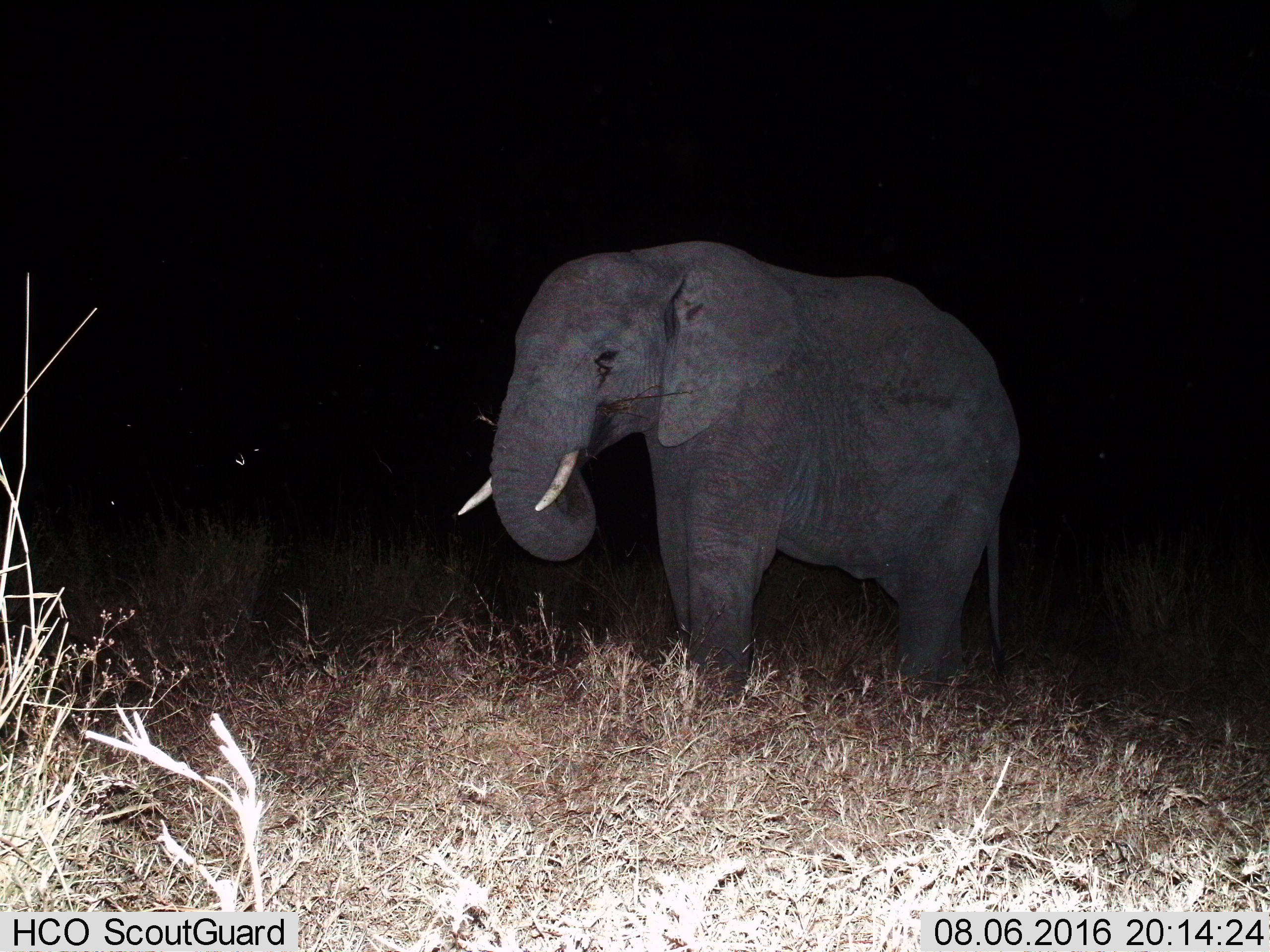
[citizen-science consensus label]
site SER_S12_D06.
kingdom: Animalia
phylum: Chordata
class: Mammalia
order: Proboscidea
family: Elephantidae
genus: Loxodonta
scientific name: Loxodonta africana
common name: african bush elephant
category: elephant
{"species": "elephant (african bush elephant) (Loxodonta africana)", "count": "1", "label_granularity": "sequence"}